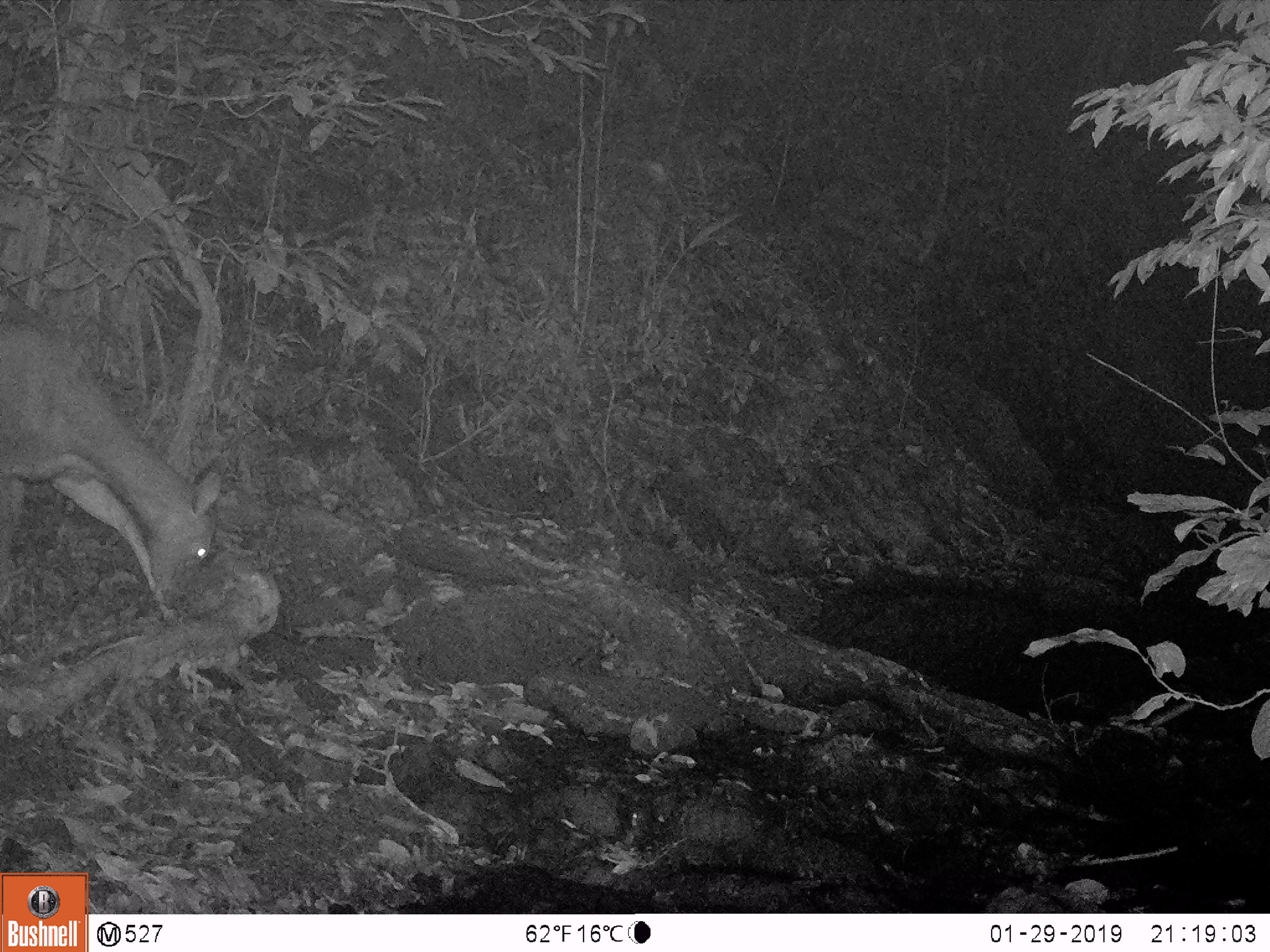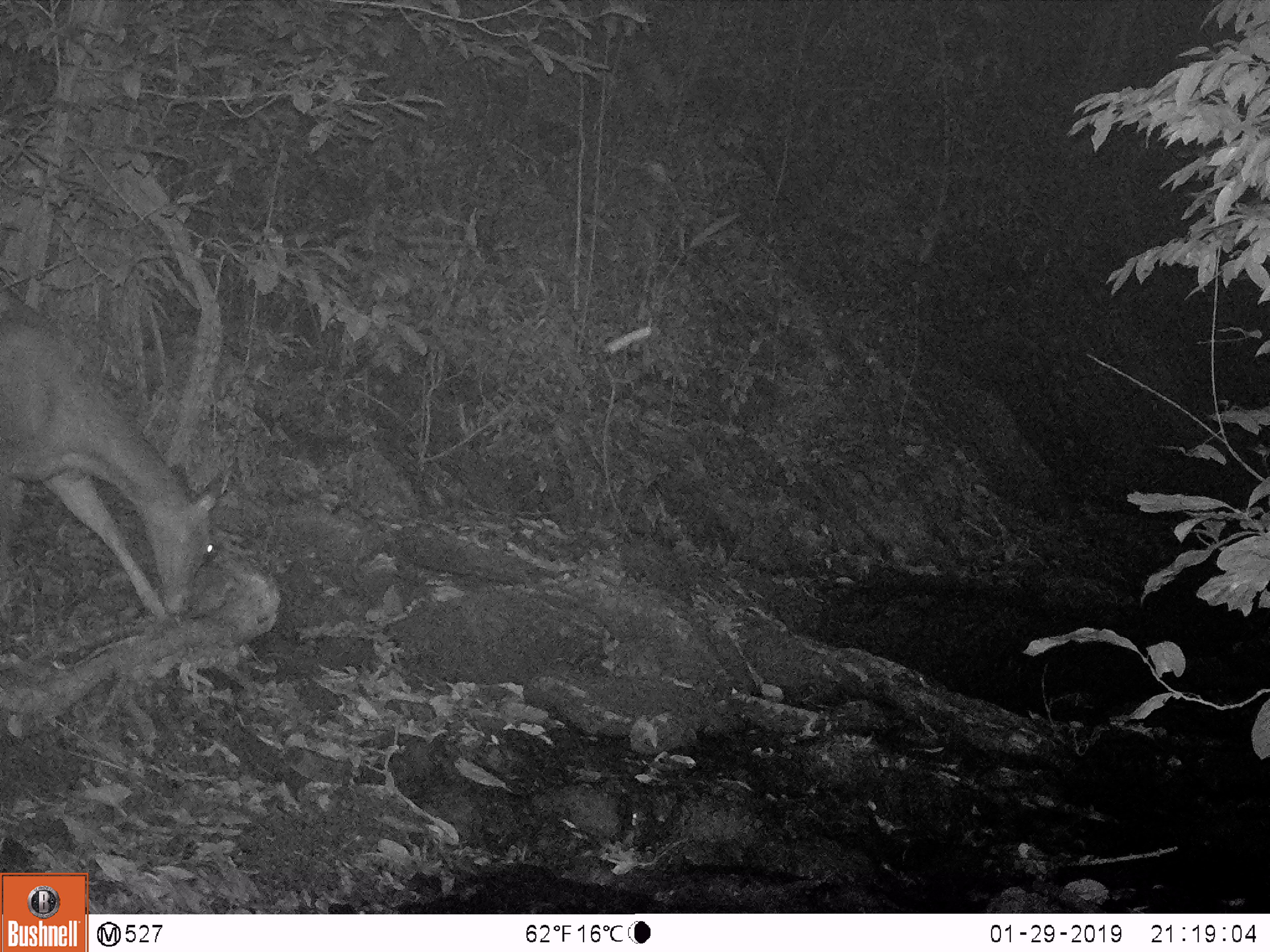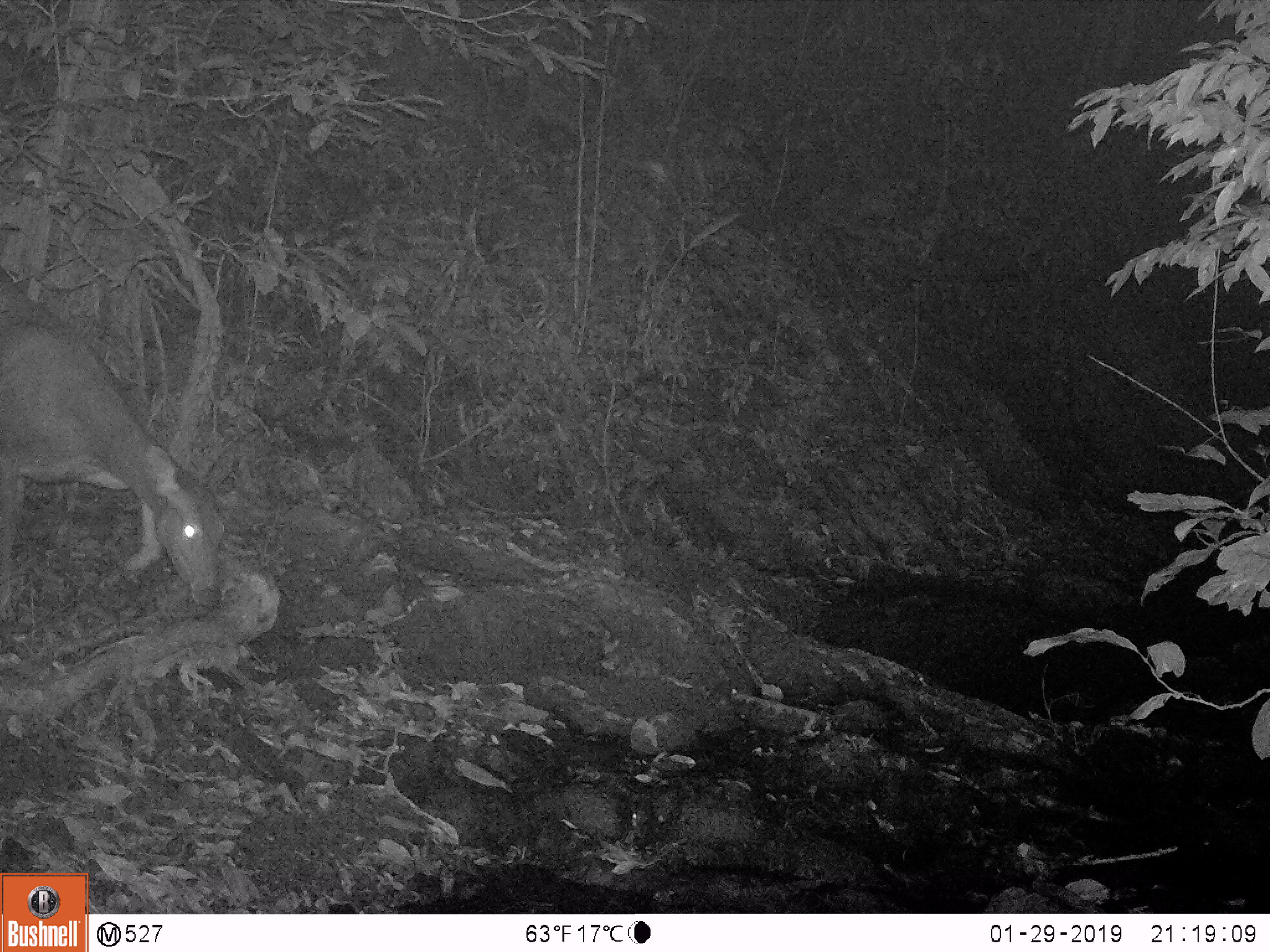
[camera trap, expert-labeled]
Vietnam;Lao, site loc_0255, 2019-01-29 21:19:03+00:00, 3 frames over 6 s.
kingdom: Animalia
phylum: Chordata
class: Mammalia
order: Artiodactyla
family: Cervidae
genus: Rusa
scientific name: Rusa unicolor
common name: sambar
Sambar (Rusa unicolor). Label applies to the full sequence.